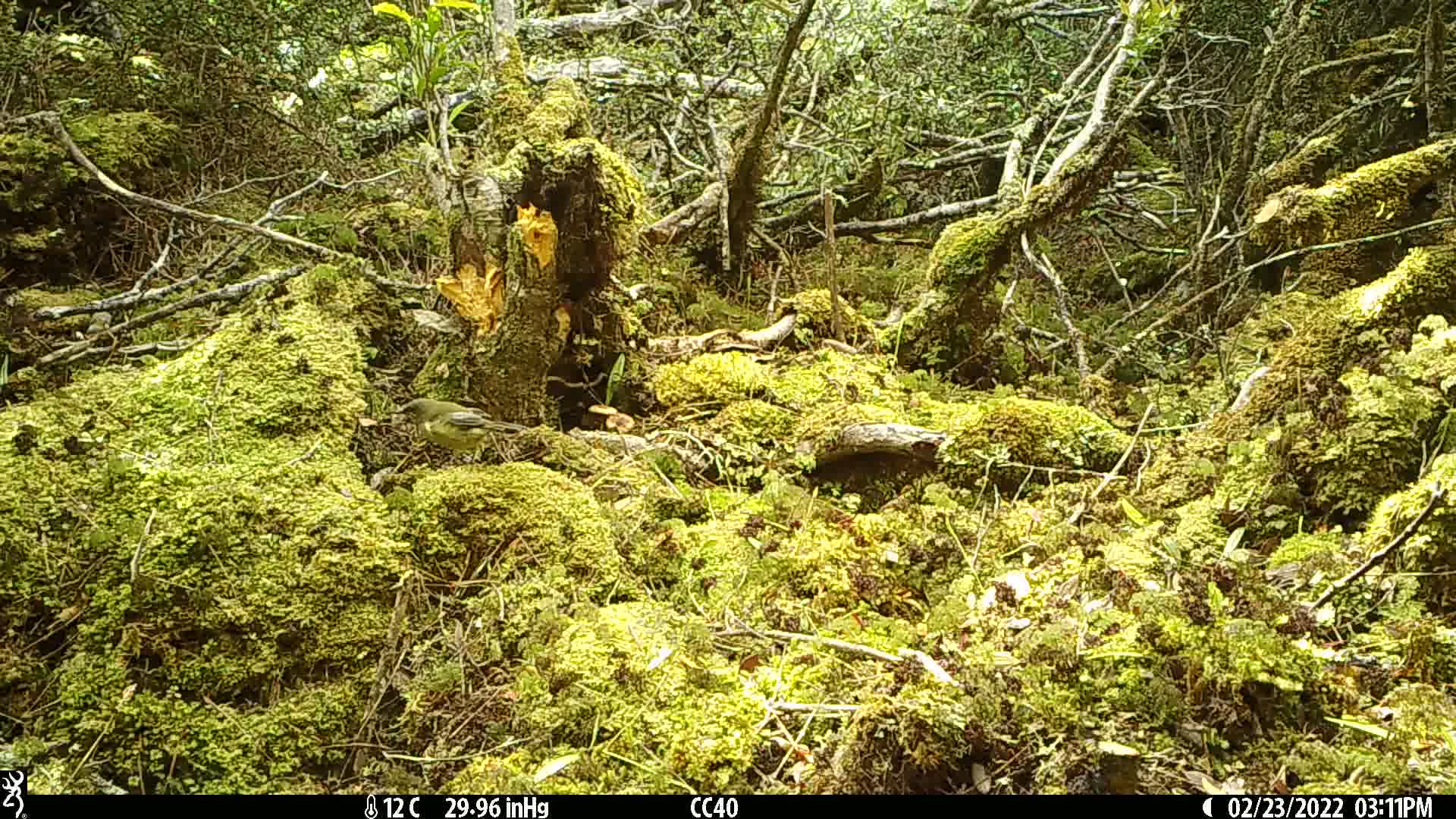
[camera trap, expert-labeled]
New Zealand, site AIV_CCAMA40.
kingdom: Animalia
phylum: Chordata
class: Aves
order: Passeriformes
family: Meliphagidae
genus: Anthornis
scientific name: Anthornis melanura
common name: new zealand bellbird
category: bellbird